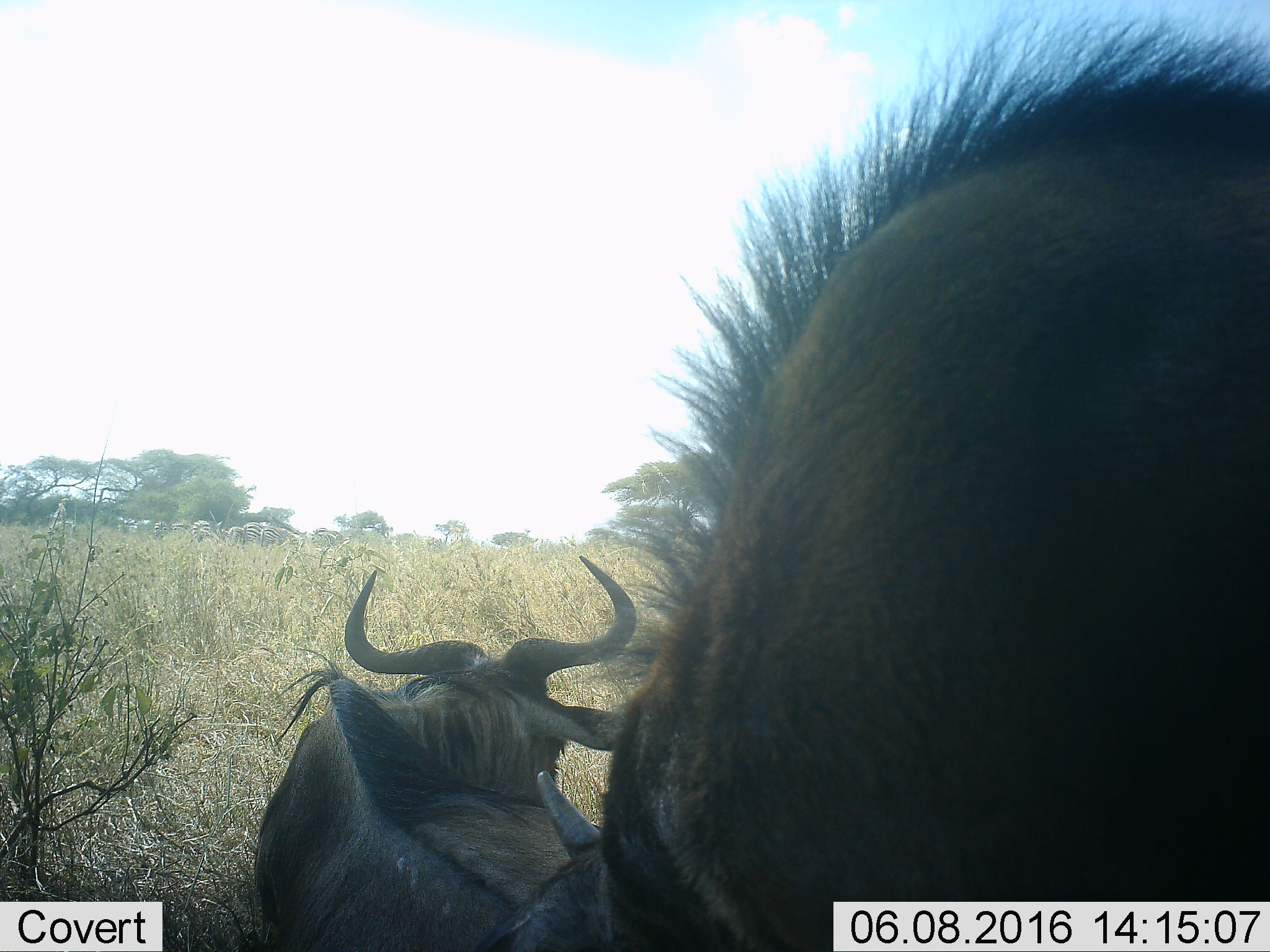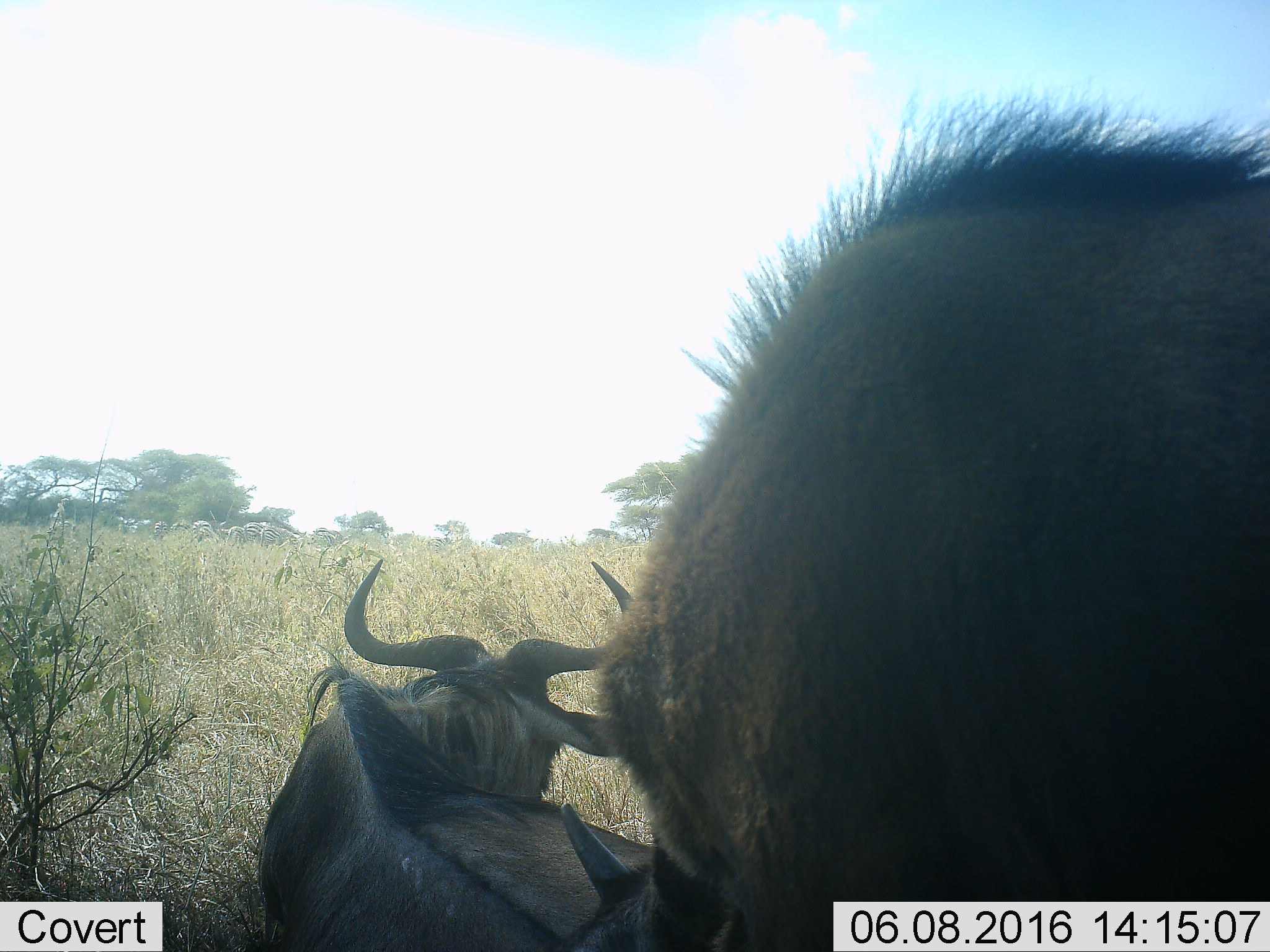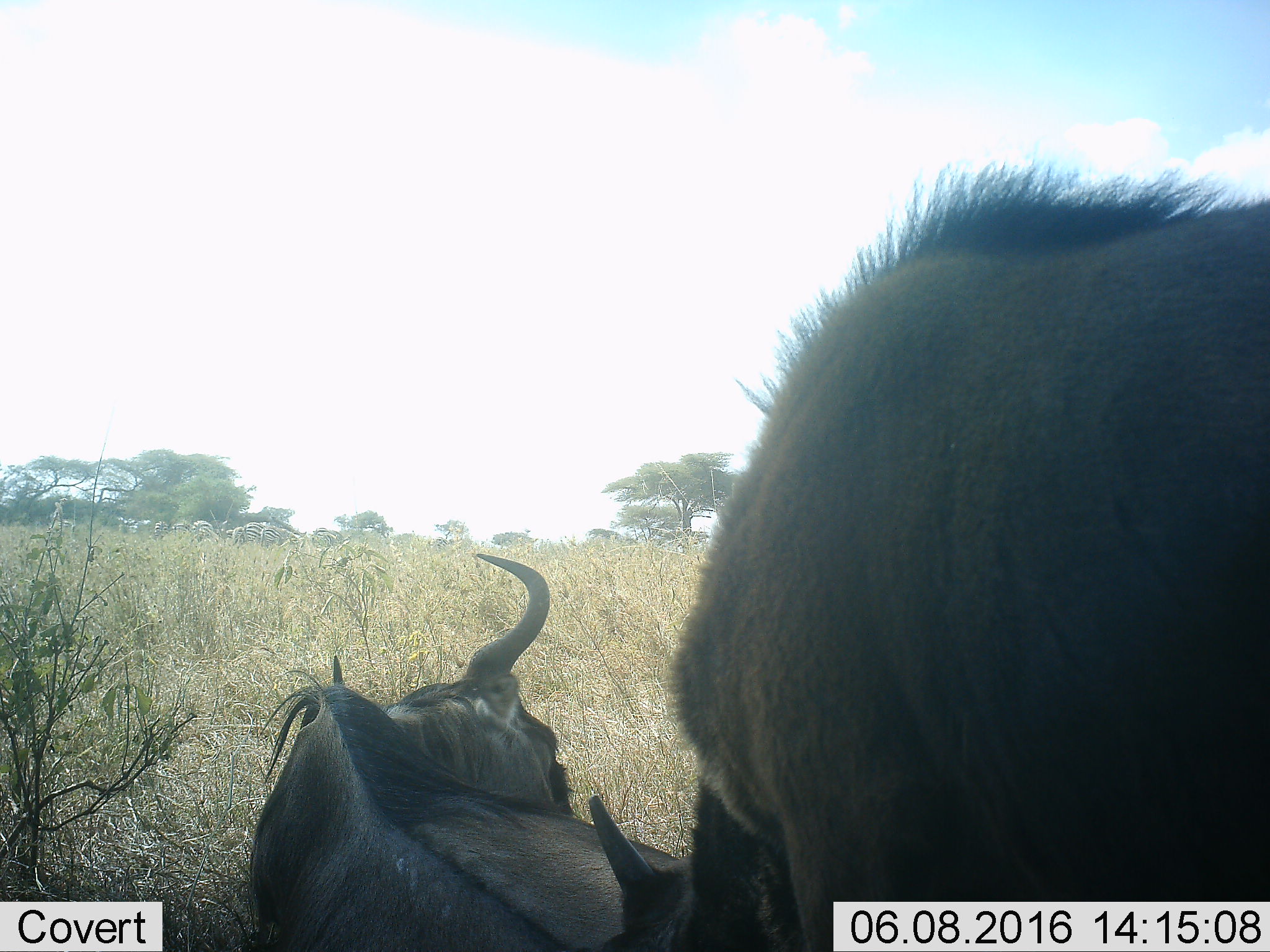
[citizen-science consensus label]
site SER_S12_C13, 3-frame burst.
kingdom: Animalia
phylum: Chordata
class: Mammalia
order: Artiodactyla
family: Bovidae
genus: Connochaetes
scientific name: Connochaetes taurinus taurinus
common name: blue wildebeest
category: wildebeestblue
Wildebeestblue (blue wildebeest) (Connochaetes taurinus taurinus), count 2. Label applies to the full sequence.